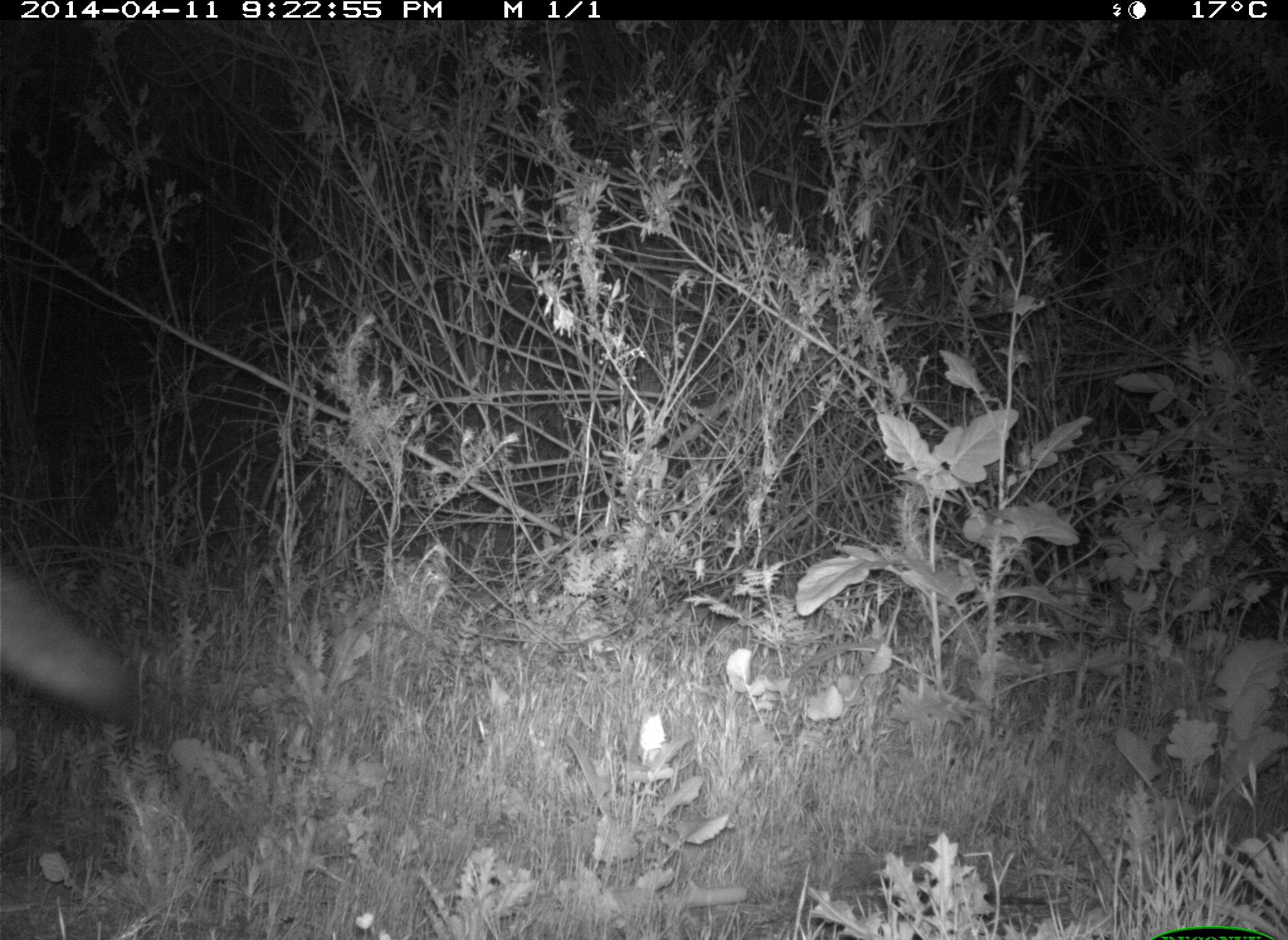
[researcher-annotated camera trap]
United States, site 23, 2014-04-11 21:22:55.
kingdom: Animalia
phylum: Chordata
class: Mammalia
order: Carnivora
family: Canidae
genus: Canis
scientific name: Canis latrans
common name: coyote